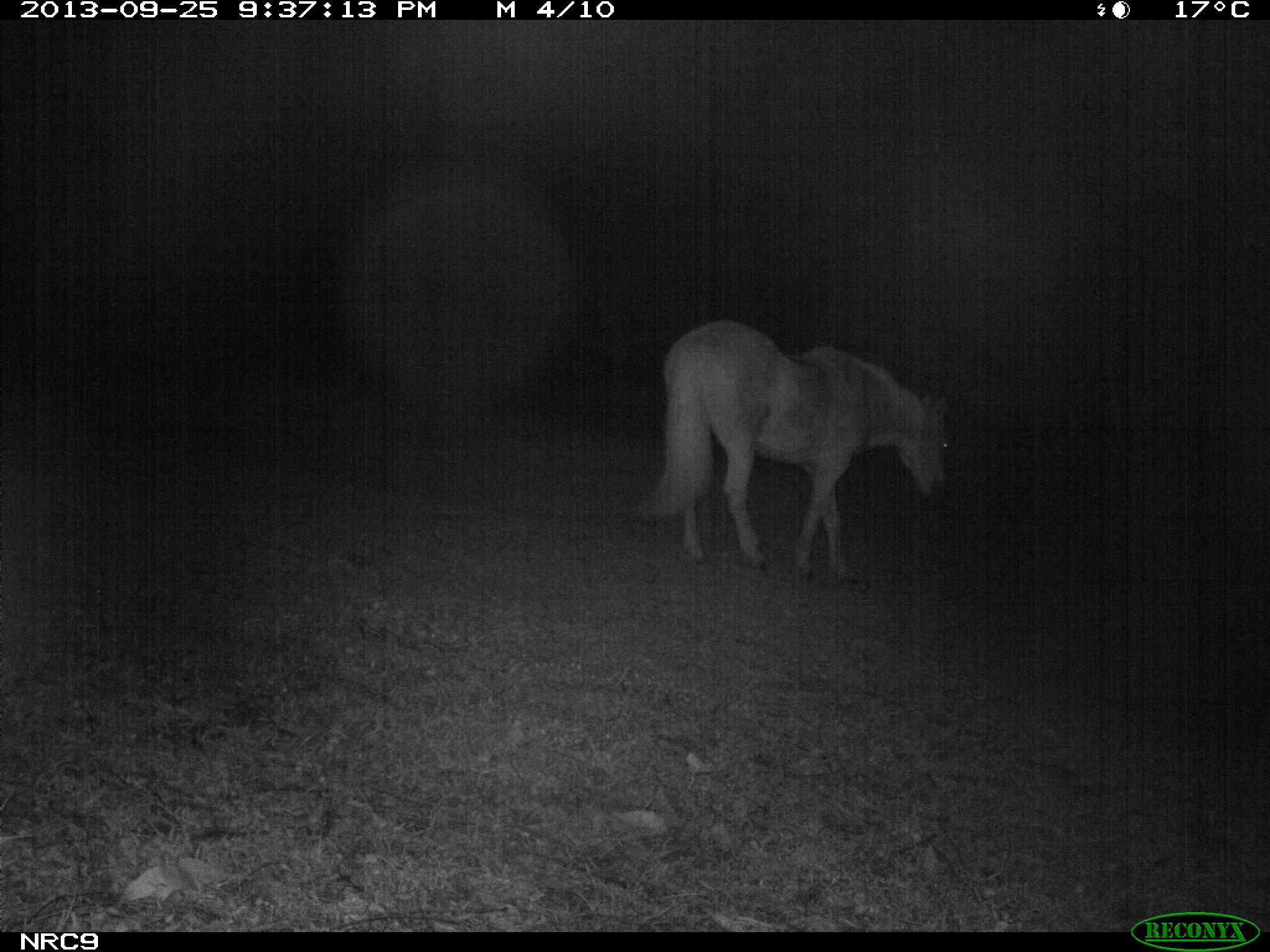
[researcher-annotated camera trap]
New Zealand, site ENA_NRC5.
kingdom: Animalia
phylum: Chordata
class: Mammalia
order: Perissodactyla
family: Equidae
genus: Equus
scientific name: Equus caballus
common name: horse